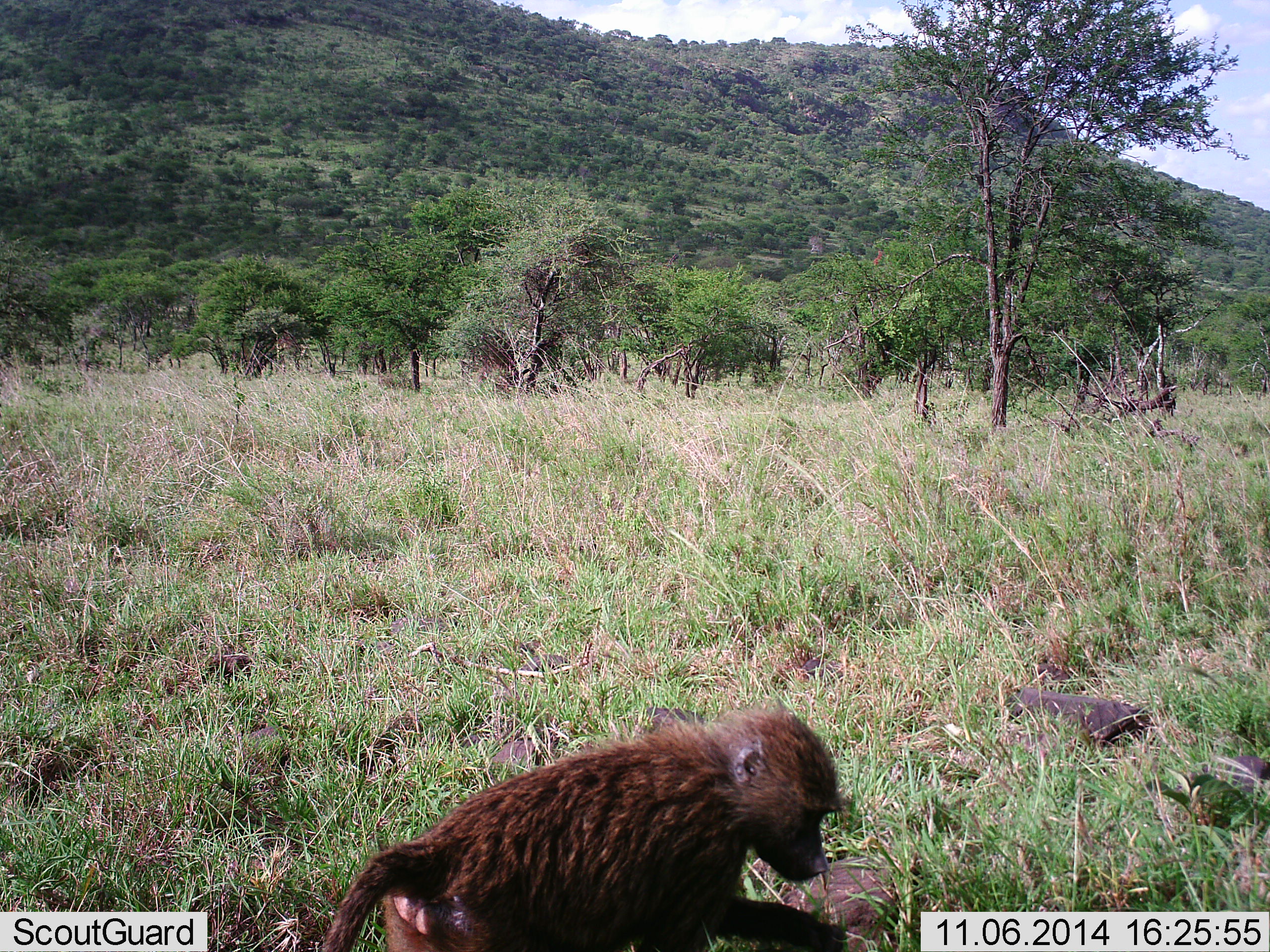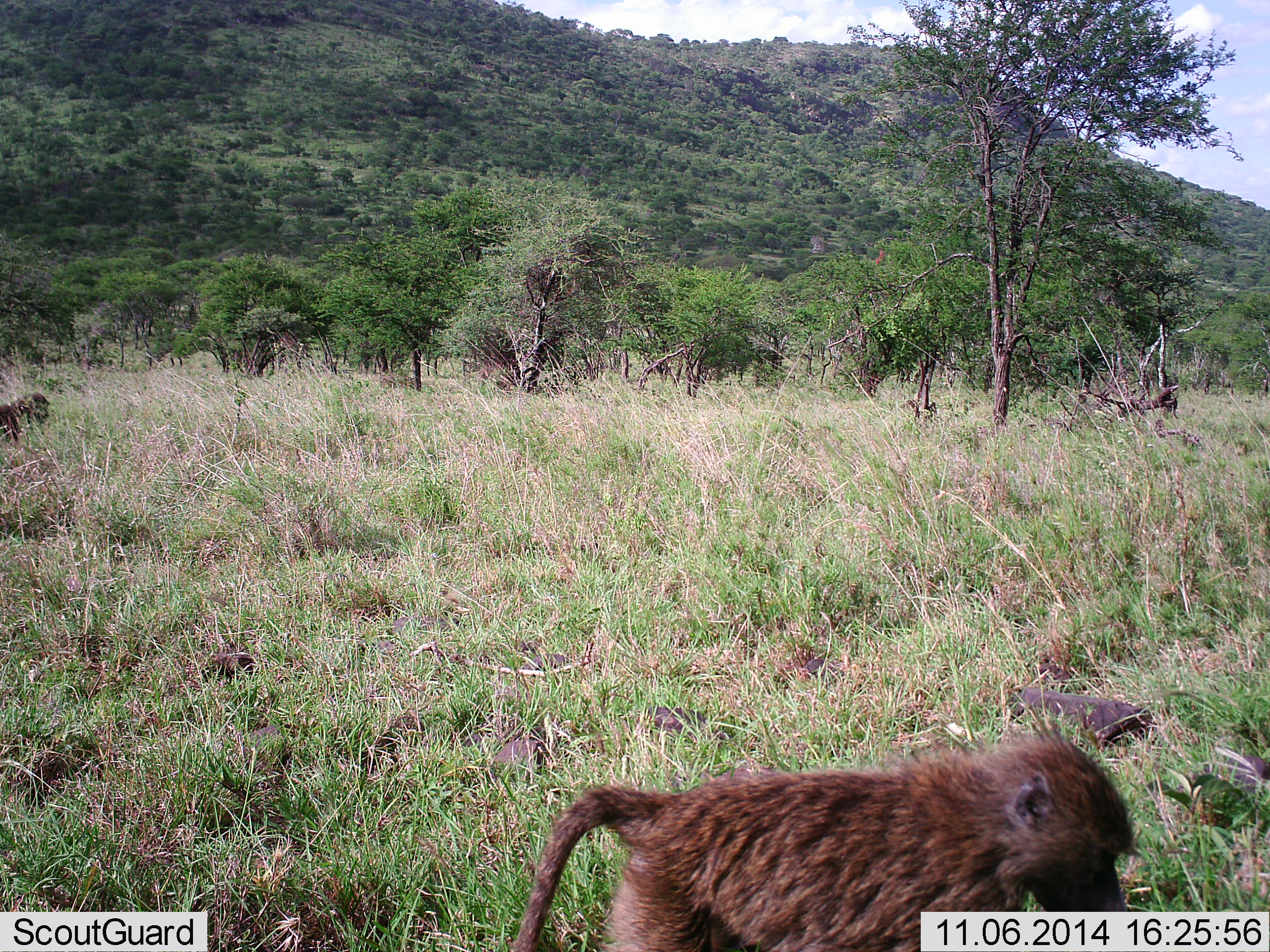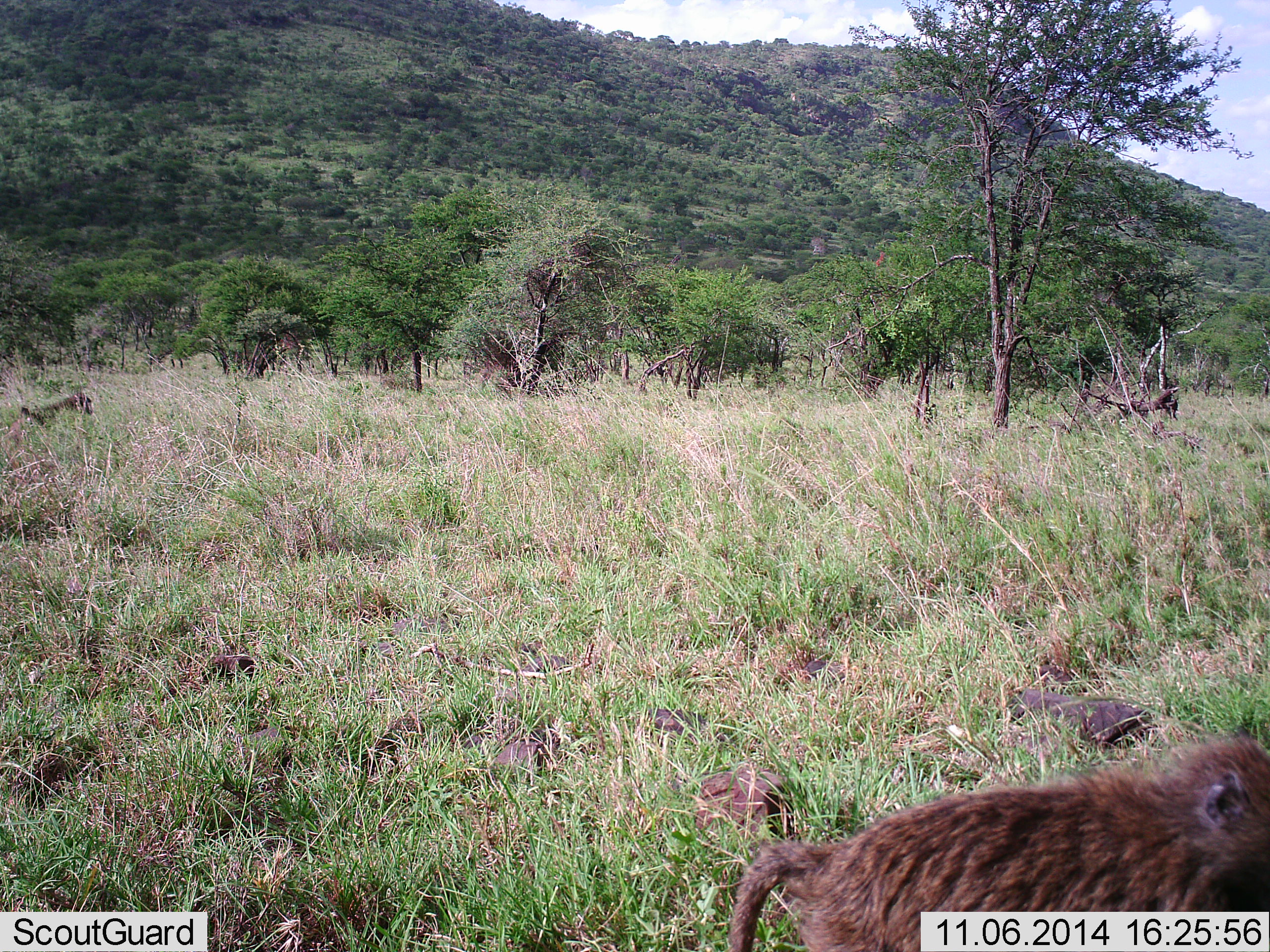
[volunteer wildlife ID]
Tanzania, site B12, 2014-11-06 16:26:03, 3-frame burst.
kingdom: Animalia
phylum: Chordata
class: Mammalia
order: Primates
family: Cercopithecidae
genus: Papio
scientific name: Papio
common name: baboon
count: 2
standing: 20%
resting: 0%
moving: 90%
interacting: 0%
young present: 20%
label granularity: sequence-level